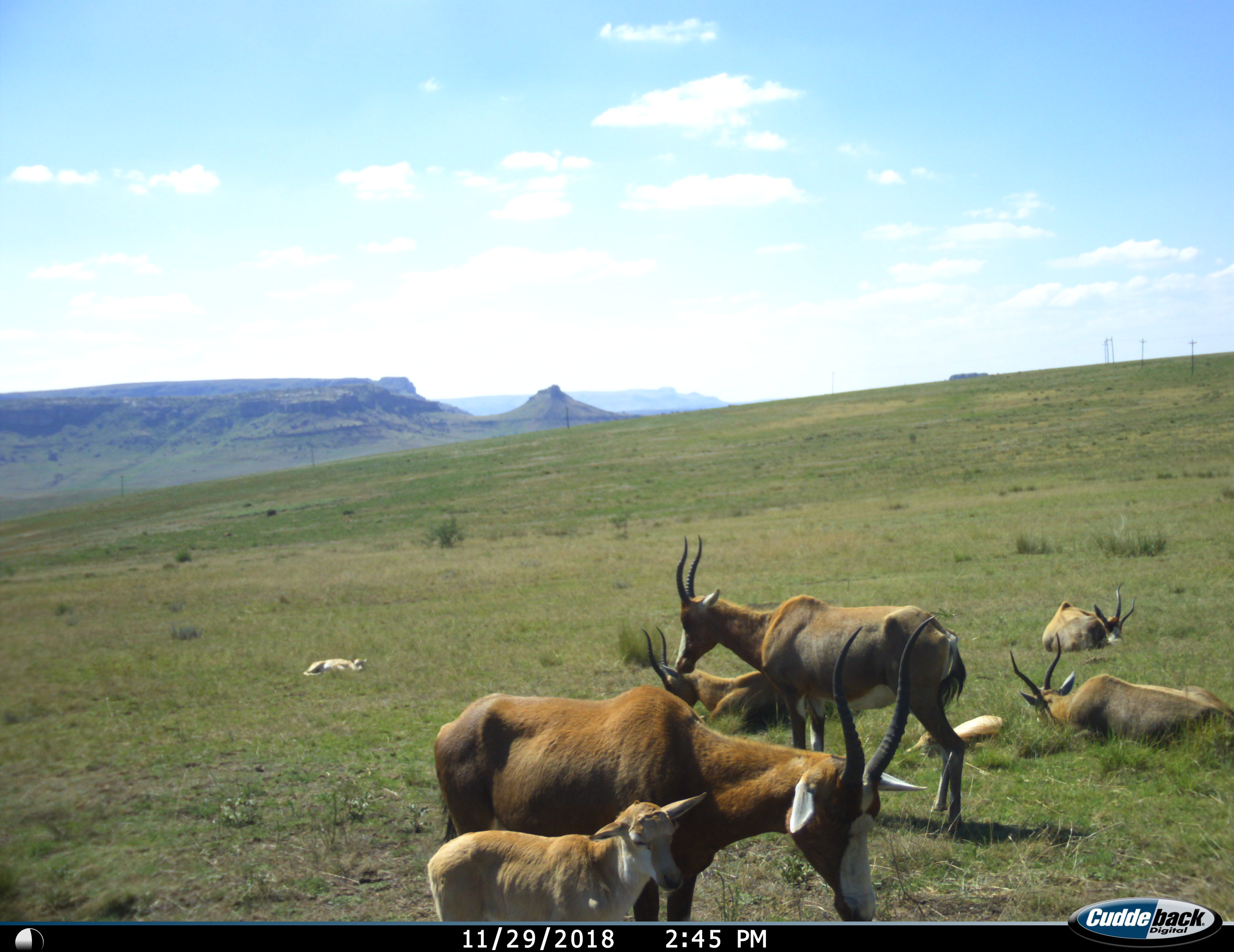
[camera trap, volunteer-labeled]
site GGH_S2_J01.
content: unidentified animal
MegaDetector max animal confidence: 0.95